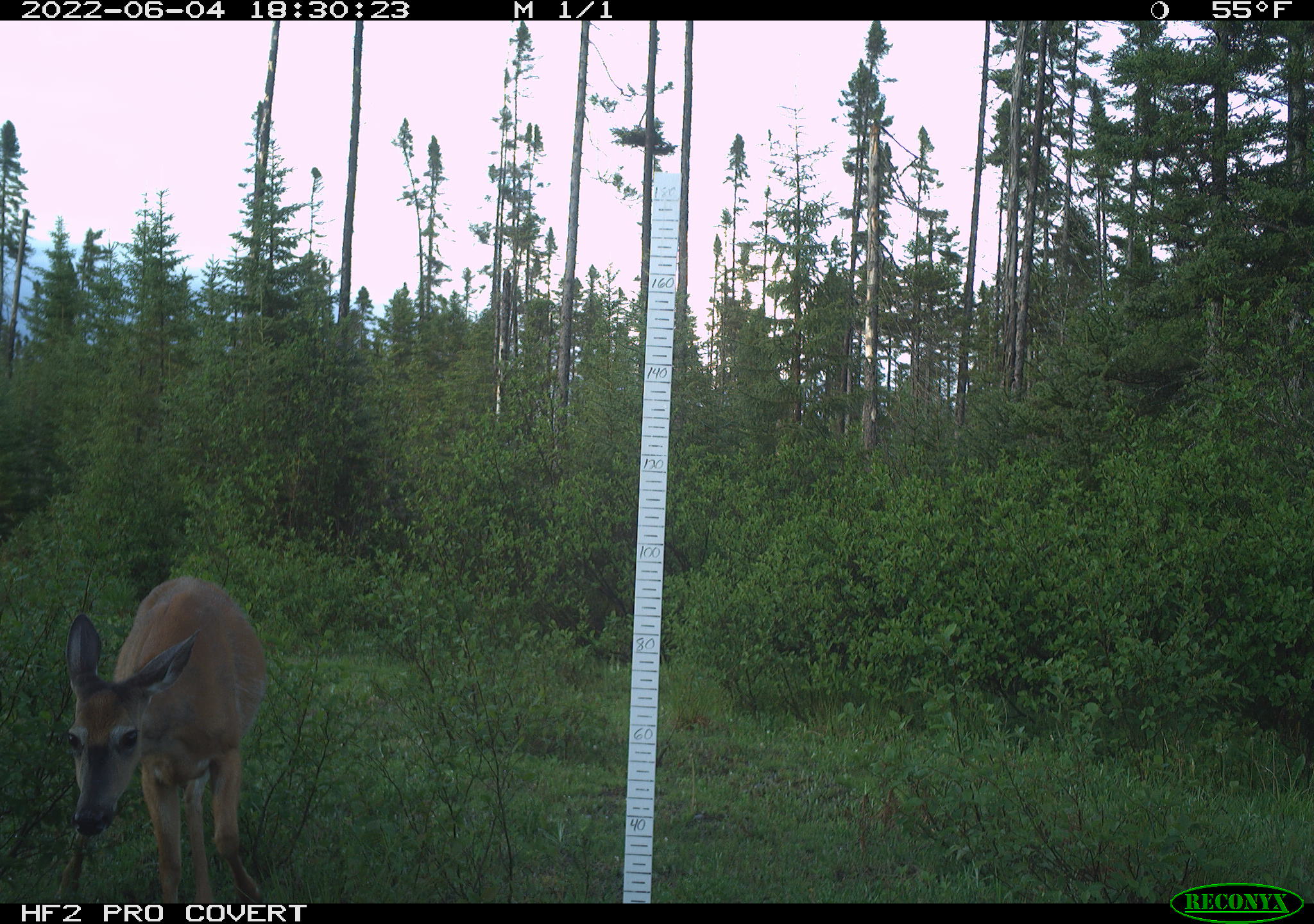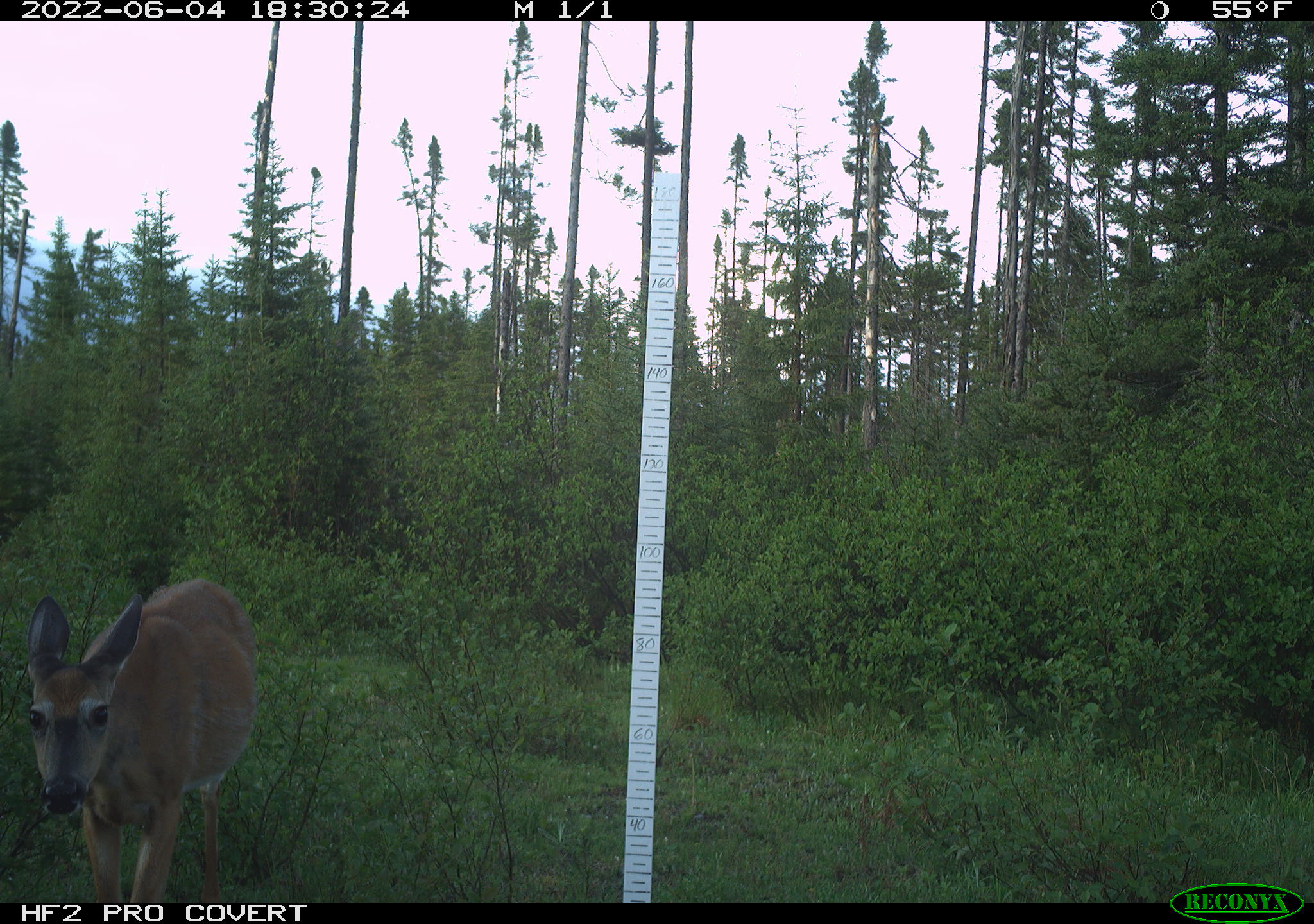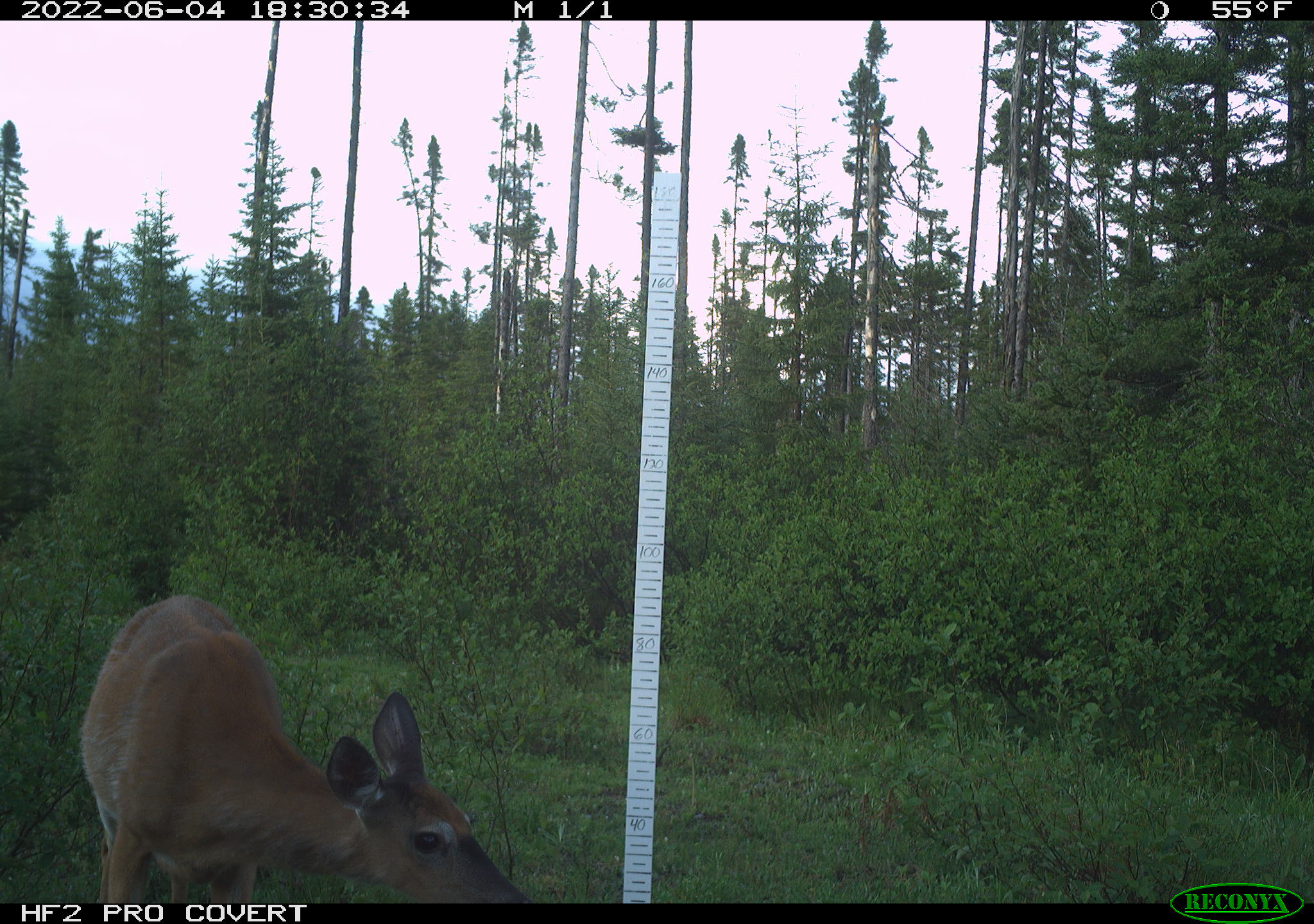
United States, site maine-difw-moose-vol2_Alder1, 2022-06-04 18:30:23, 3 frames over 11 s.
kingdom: Animalia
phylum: Chordata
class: Mammalia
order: Artiodactyla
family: Cervidae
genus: Odocoileus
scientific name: Odocoileus virginianus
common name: white-tailed deer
White-tailed deer (Odocoileus virginianus).